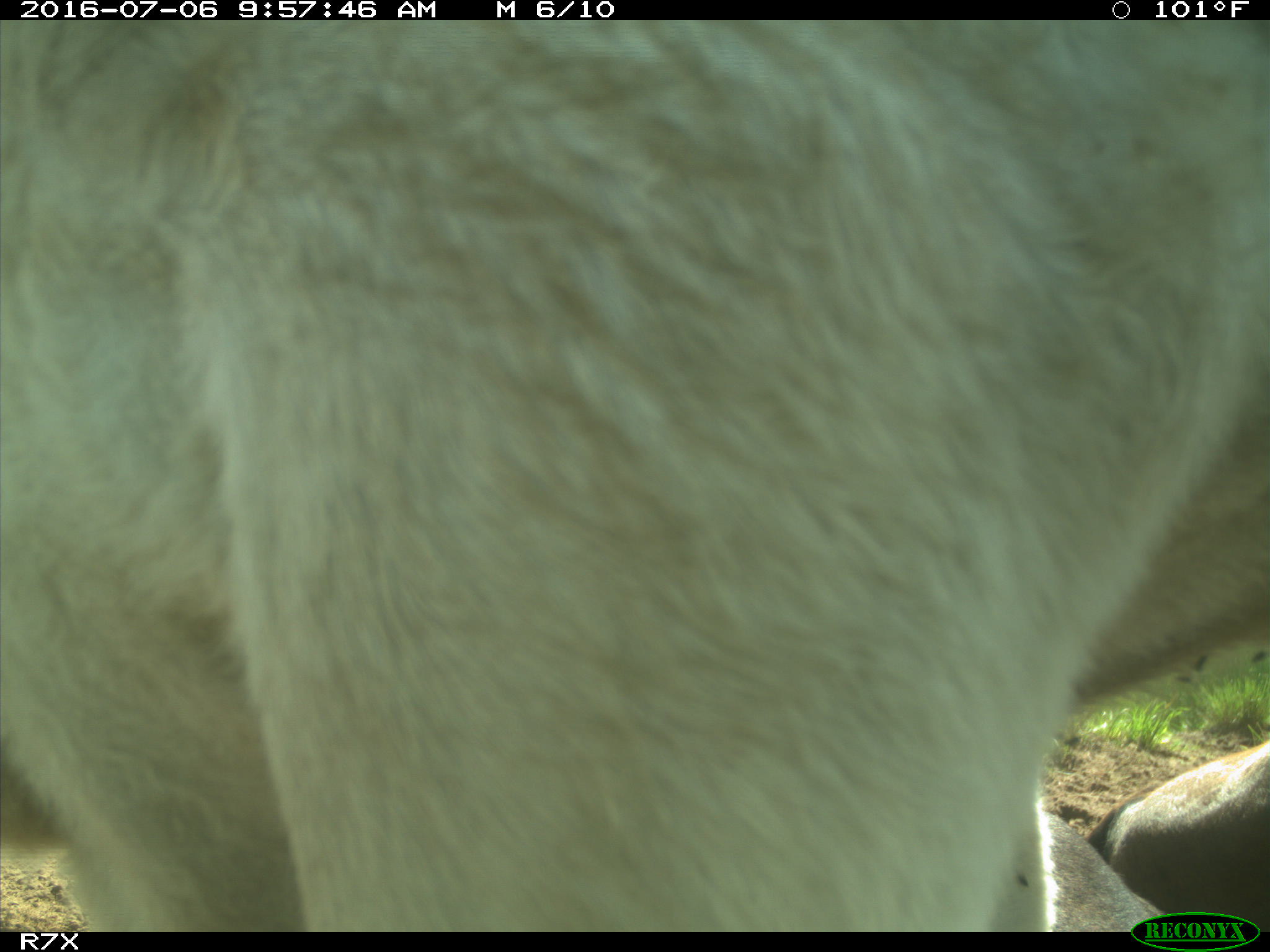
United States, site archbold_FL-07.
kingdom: Animalia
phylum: Chordata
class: Mammalia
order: Artiodactyla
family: Bovidae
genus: Bos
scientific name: Bos taurus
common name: domestic cow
Bos taurus (domestic cow).